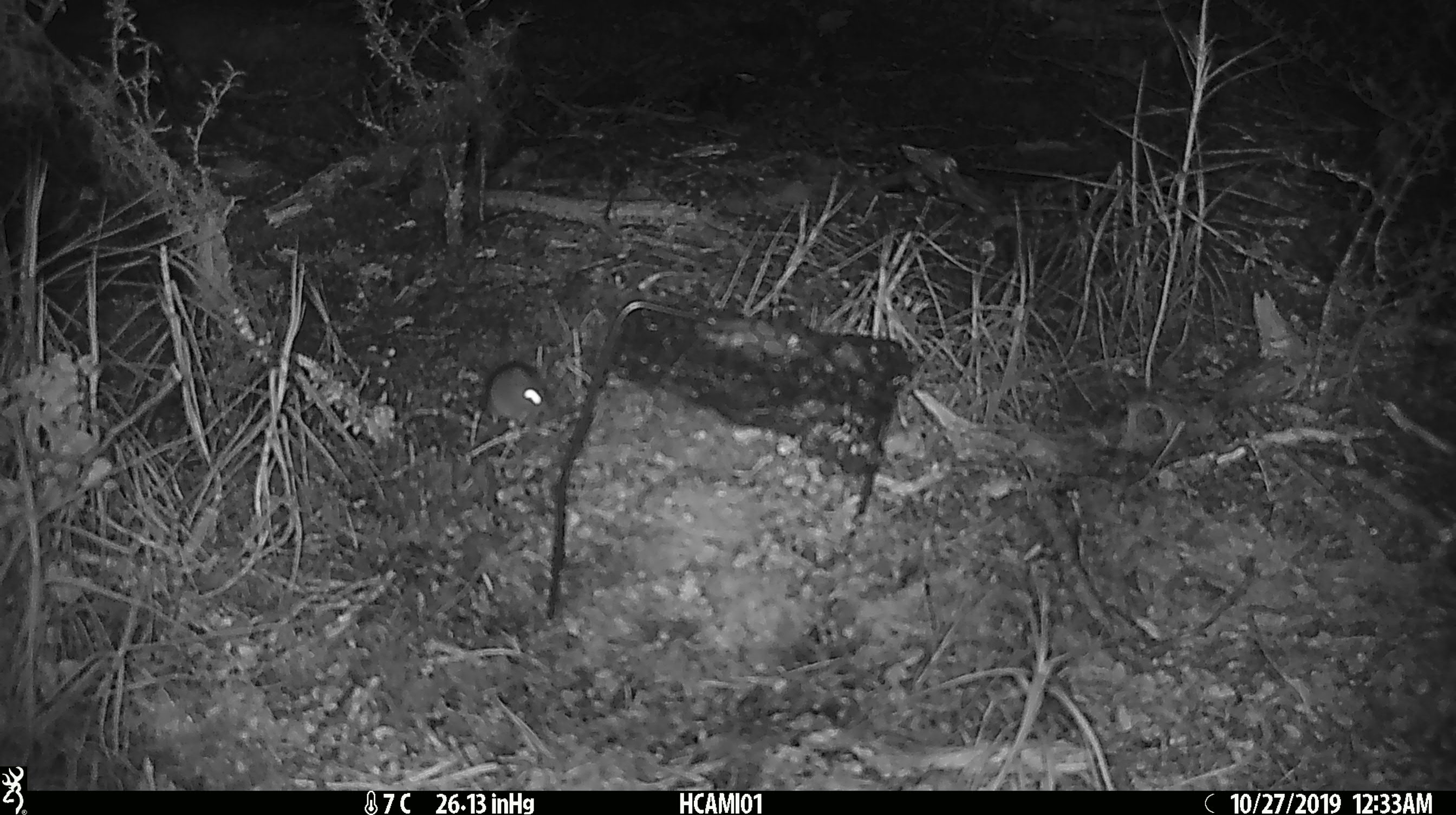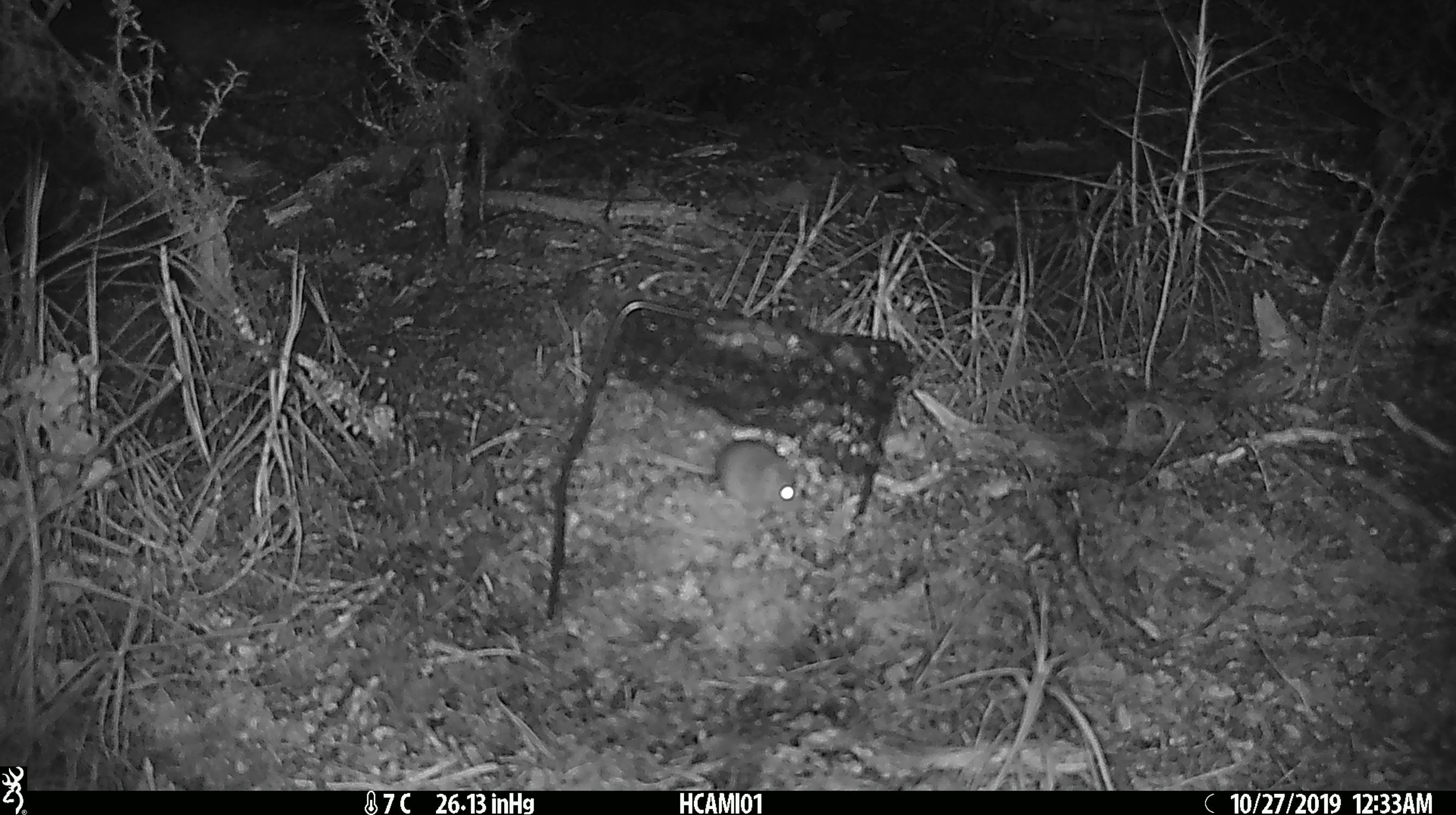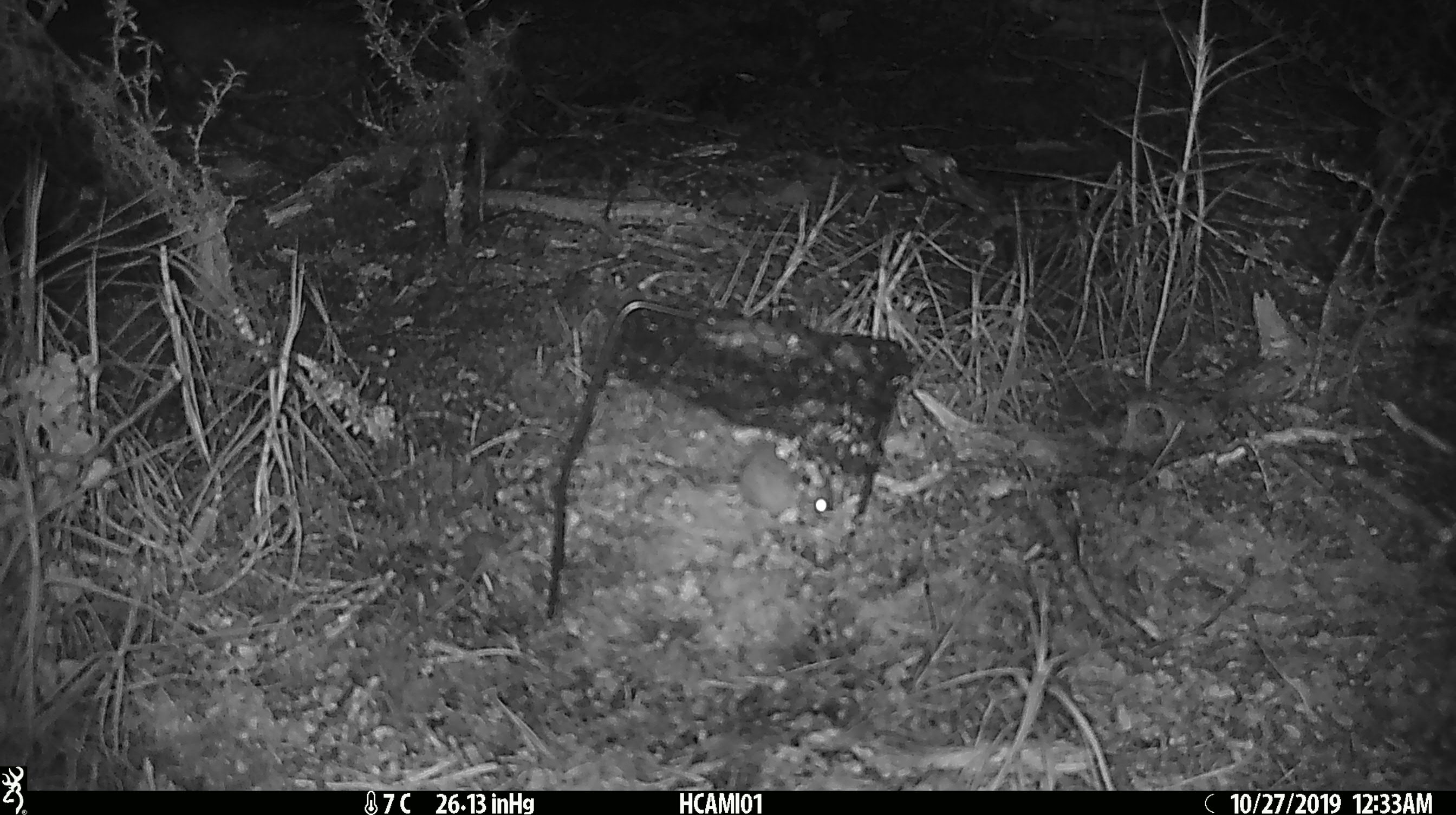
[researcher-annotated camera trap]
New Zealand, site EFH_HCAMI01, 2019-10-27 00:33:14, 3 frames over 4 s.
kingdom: Animalia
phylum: Chordata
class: Mammalia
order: Rodentia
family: Muridae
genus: Mus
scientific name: Mus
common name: mouse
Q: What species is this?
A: Mouse (Mus).